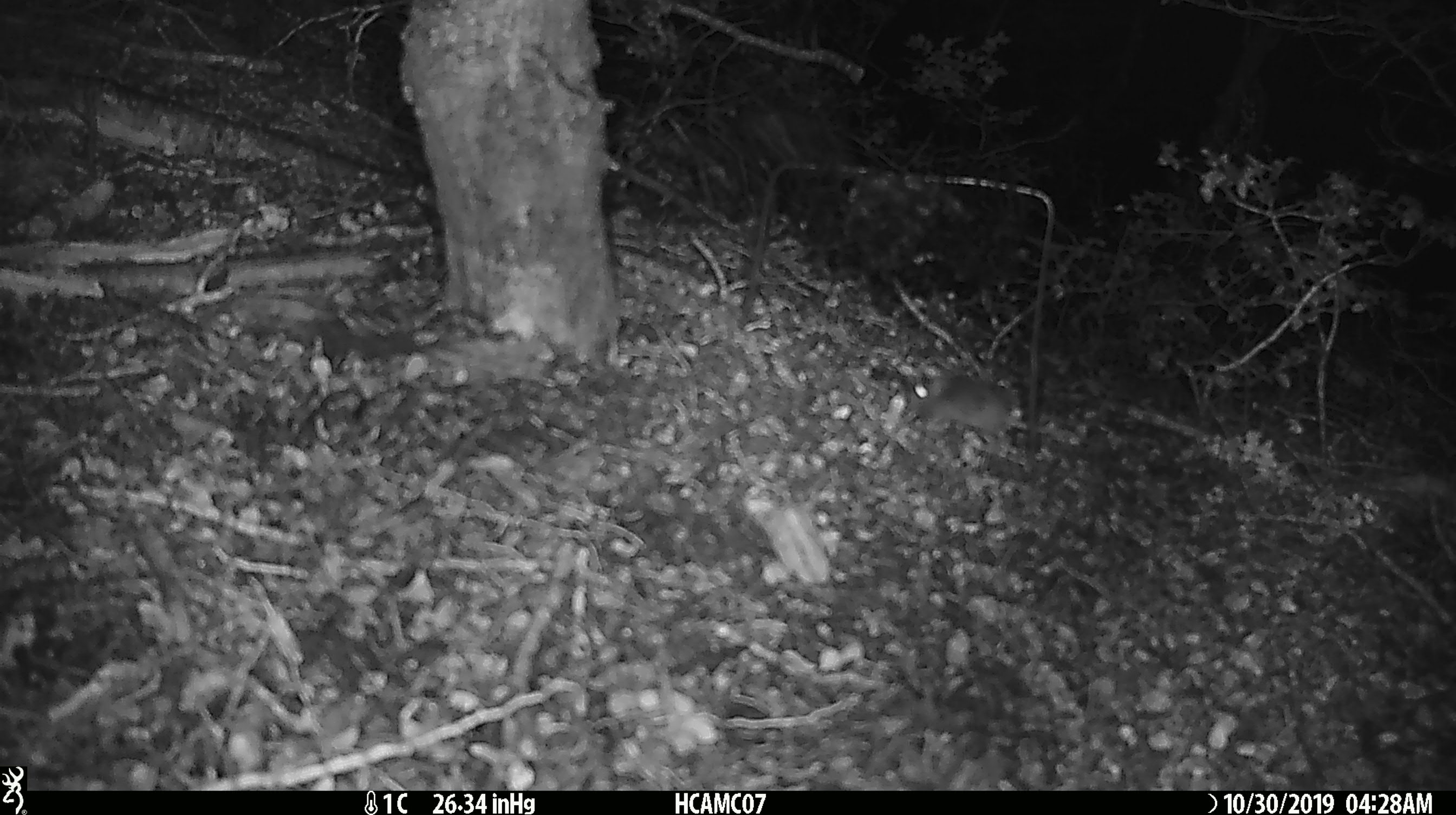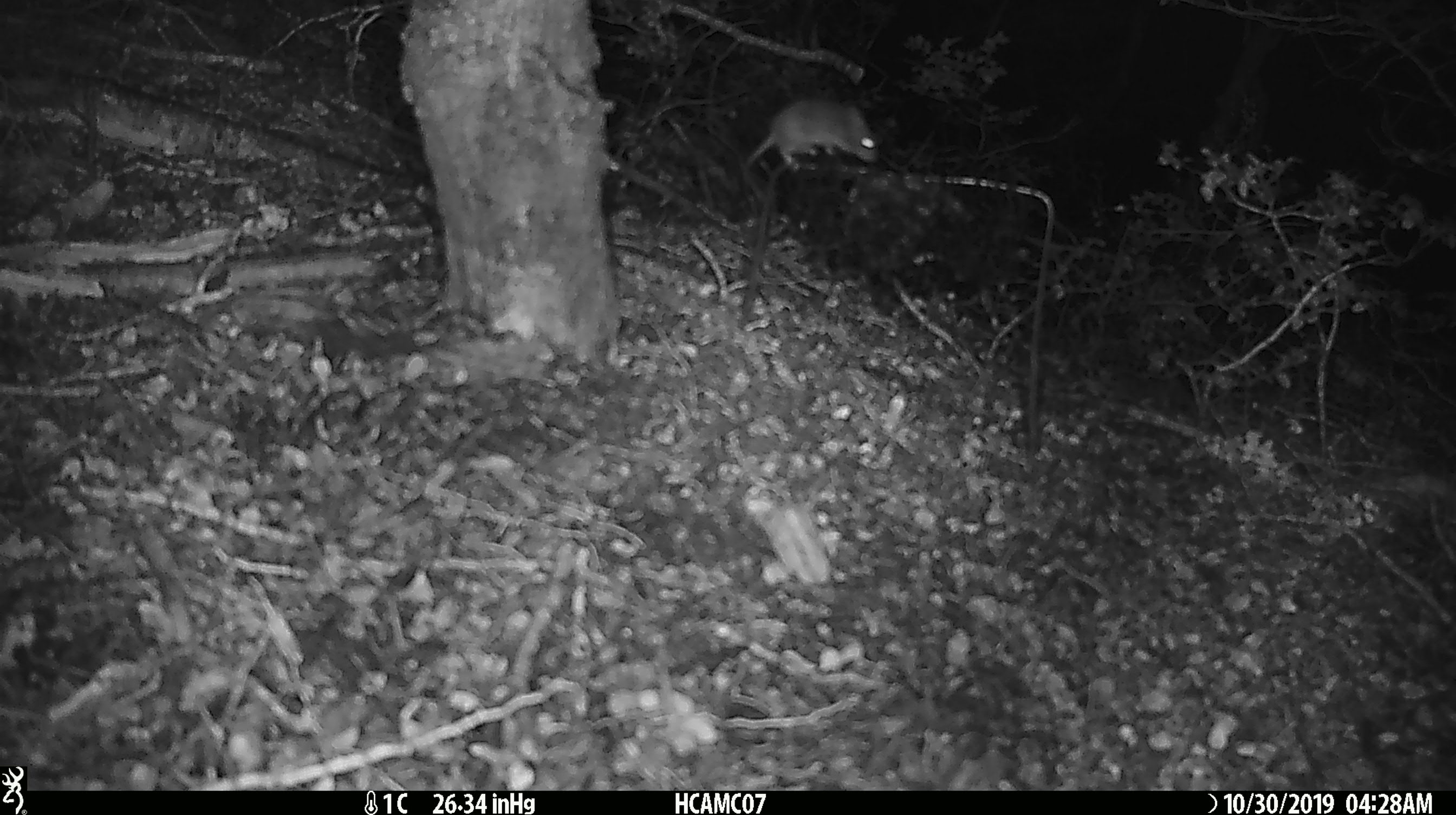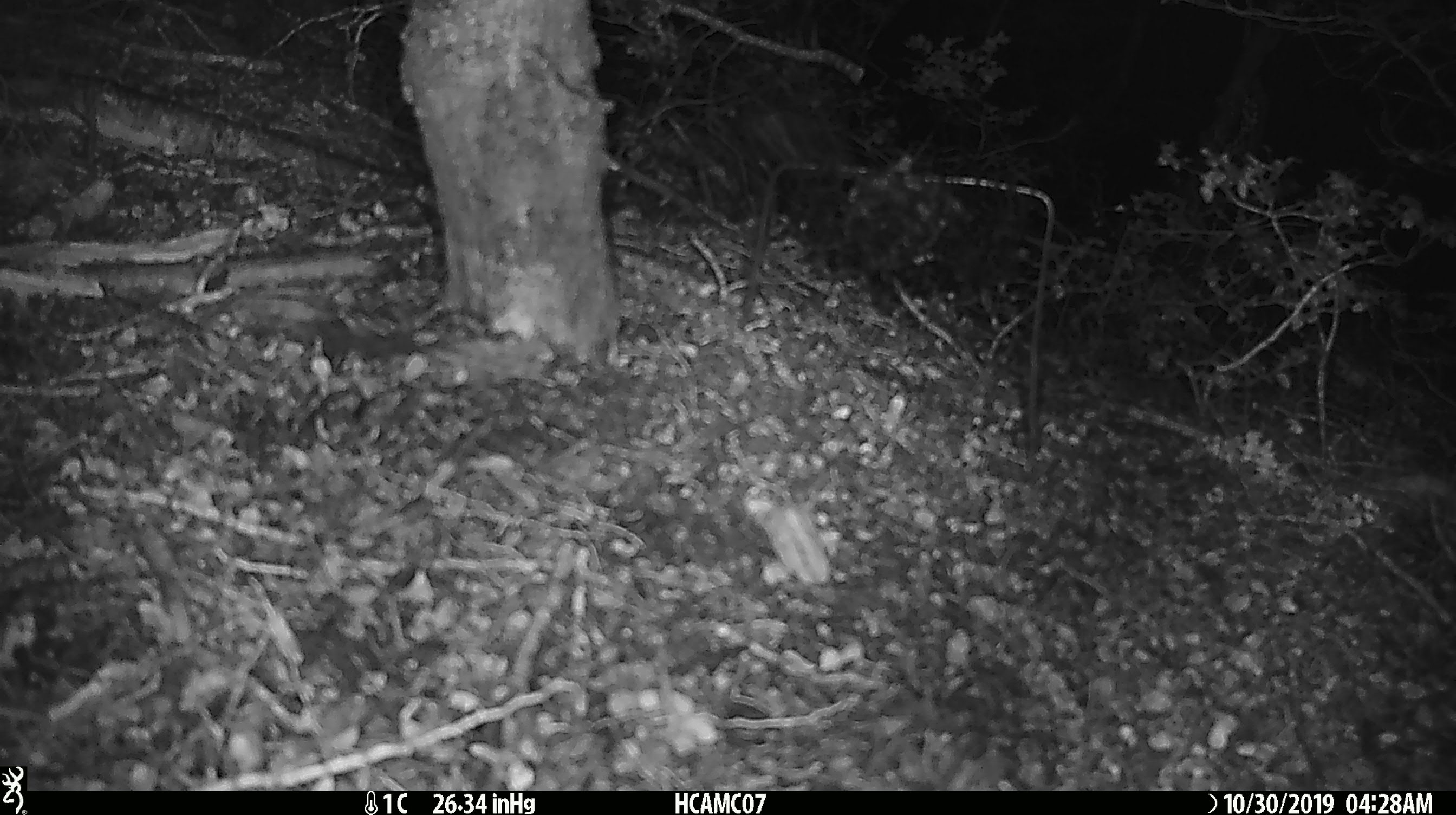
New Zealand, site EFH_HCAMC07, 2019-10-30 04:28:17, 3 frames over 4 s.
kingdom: Animalia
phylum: Chordata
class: Mammalia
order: Rodentia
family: Muridae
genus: Mus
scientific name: Mus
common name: mouse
Mouse (Mus).